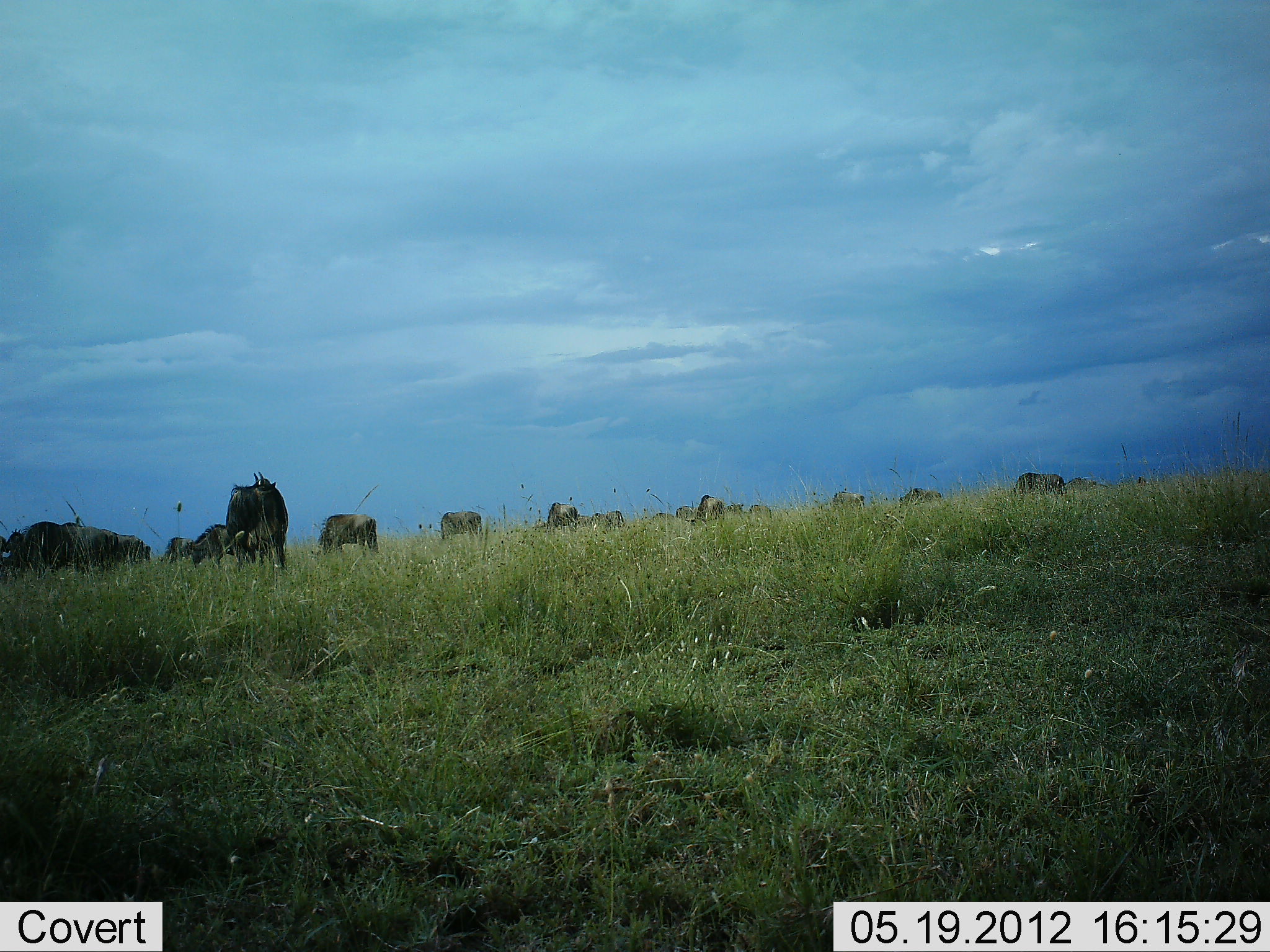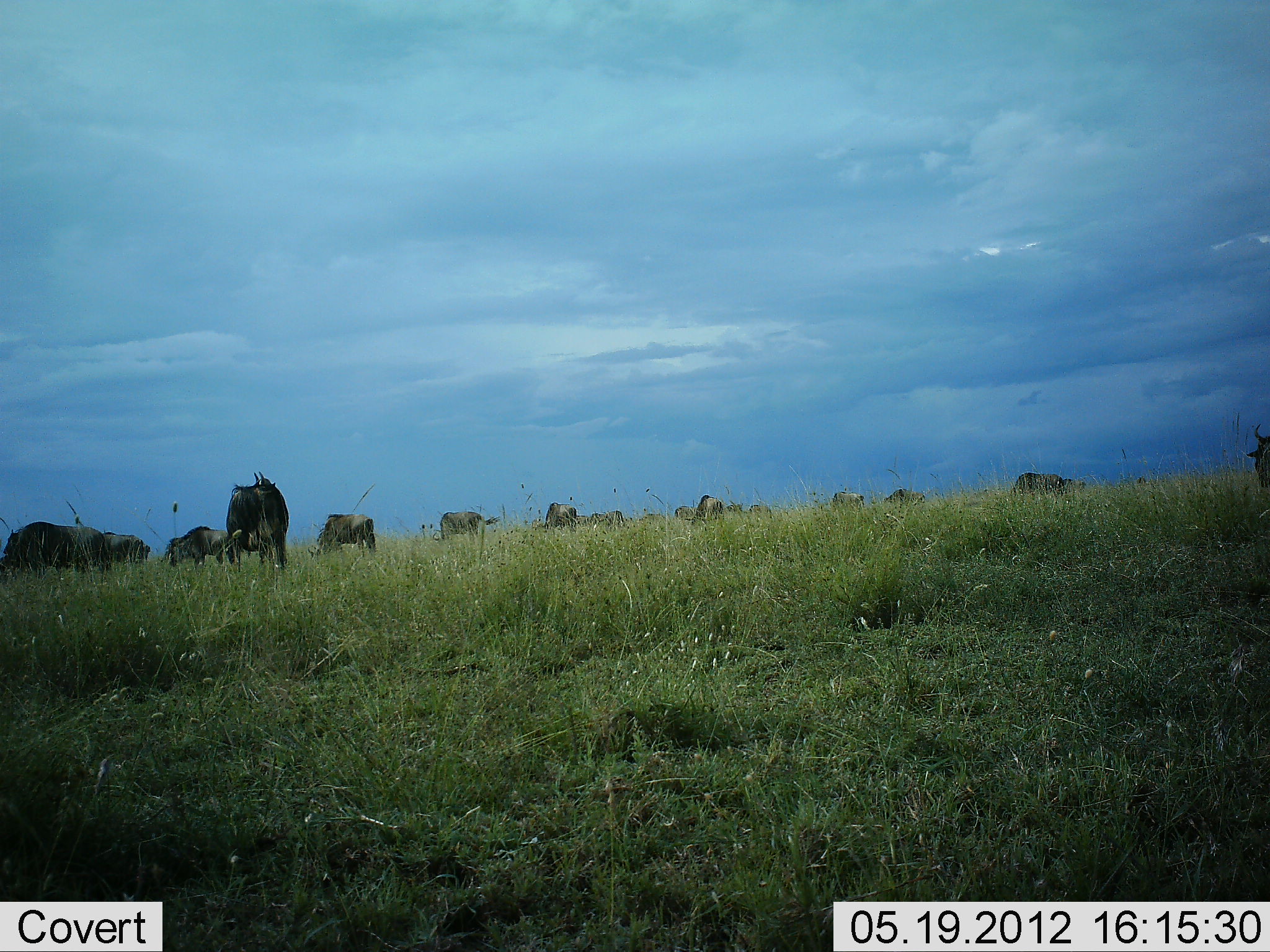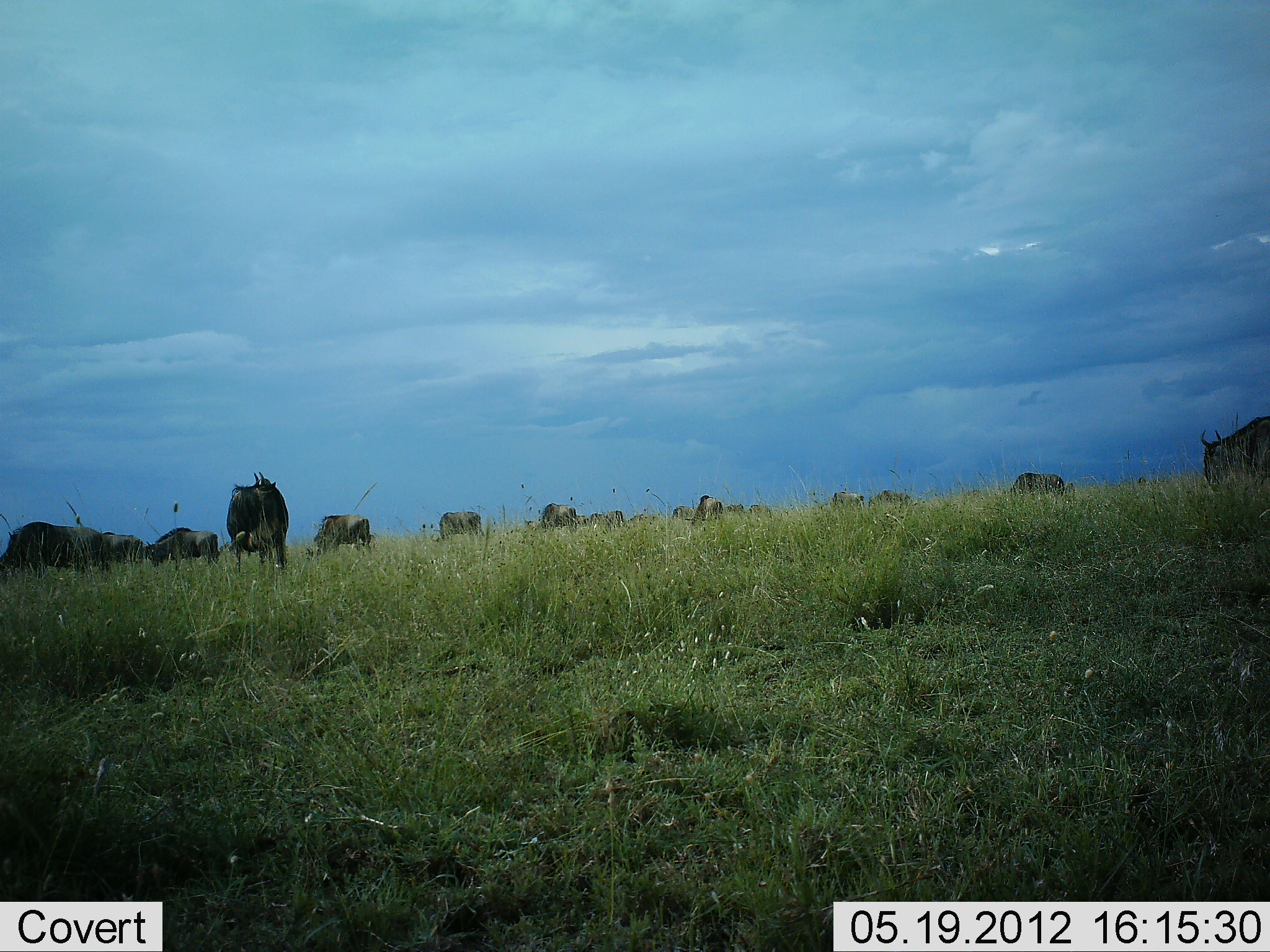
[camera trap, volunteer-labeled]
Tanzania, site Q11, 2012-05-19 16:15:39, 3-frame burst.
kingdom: Animalia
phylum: Chordata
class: Mammalia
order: Artiodactyla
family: Bovidae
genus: Connochaetes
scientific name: Connochaetes taurinus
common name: blue wildebeest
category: wildebeest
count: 11-50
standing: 60%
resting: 0%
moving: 60%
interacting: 0%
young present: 20%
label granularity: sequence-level